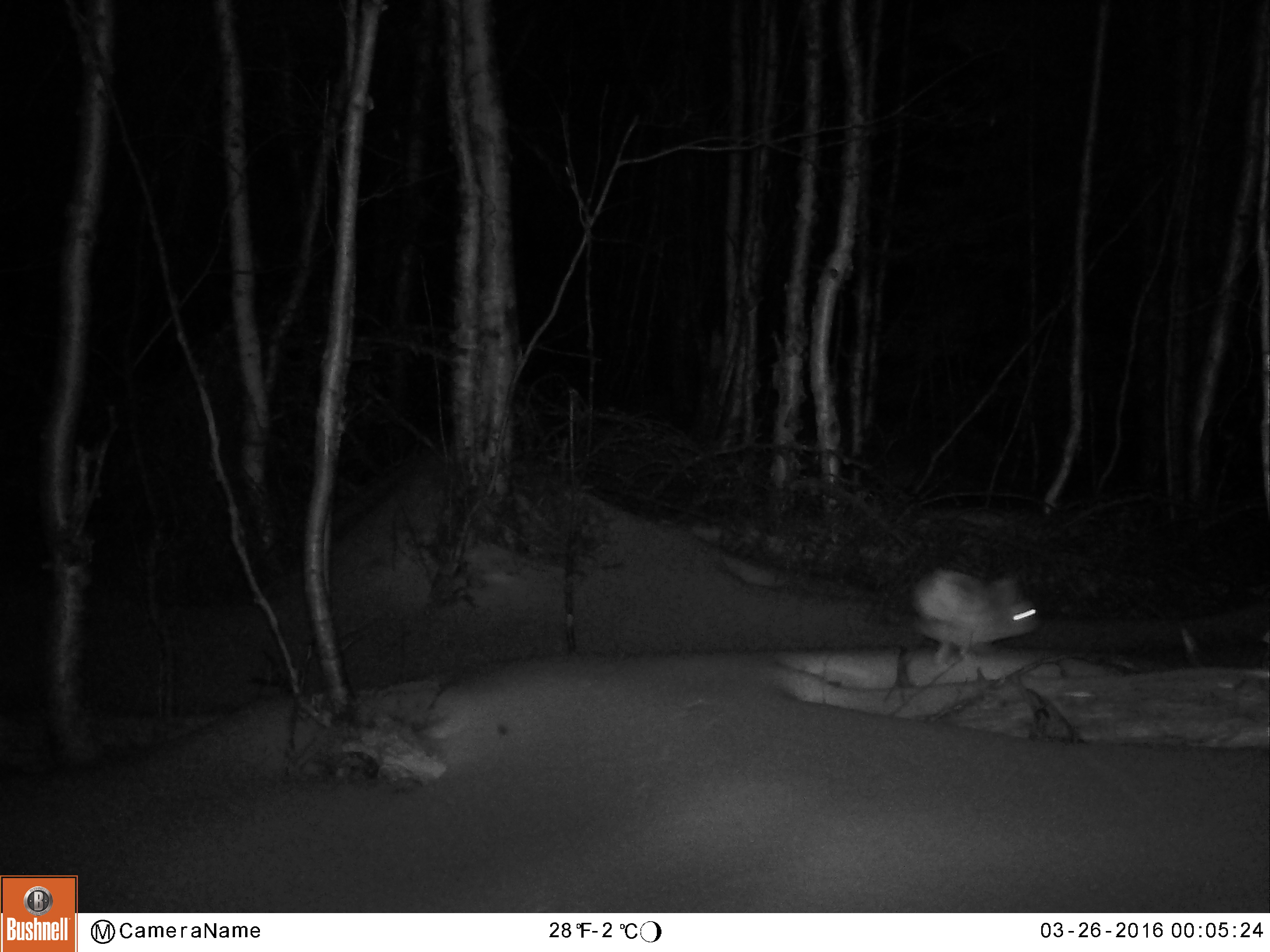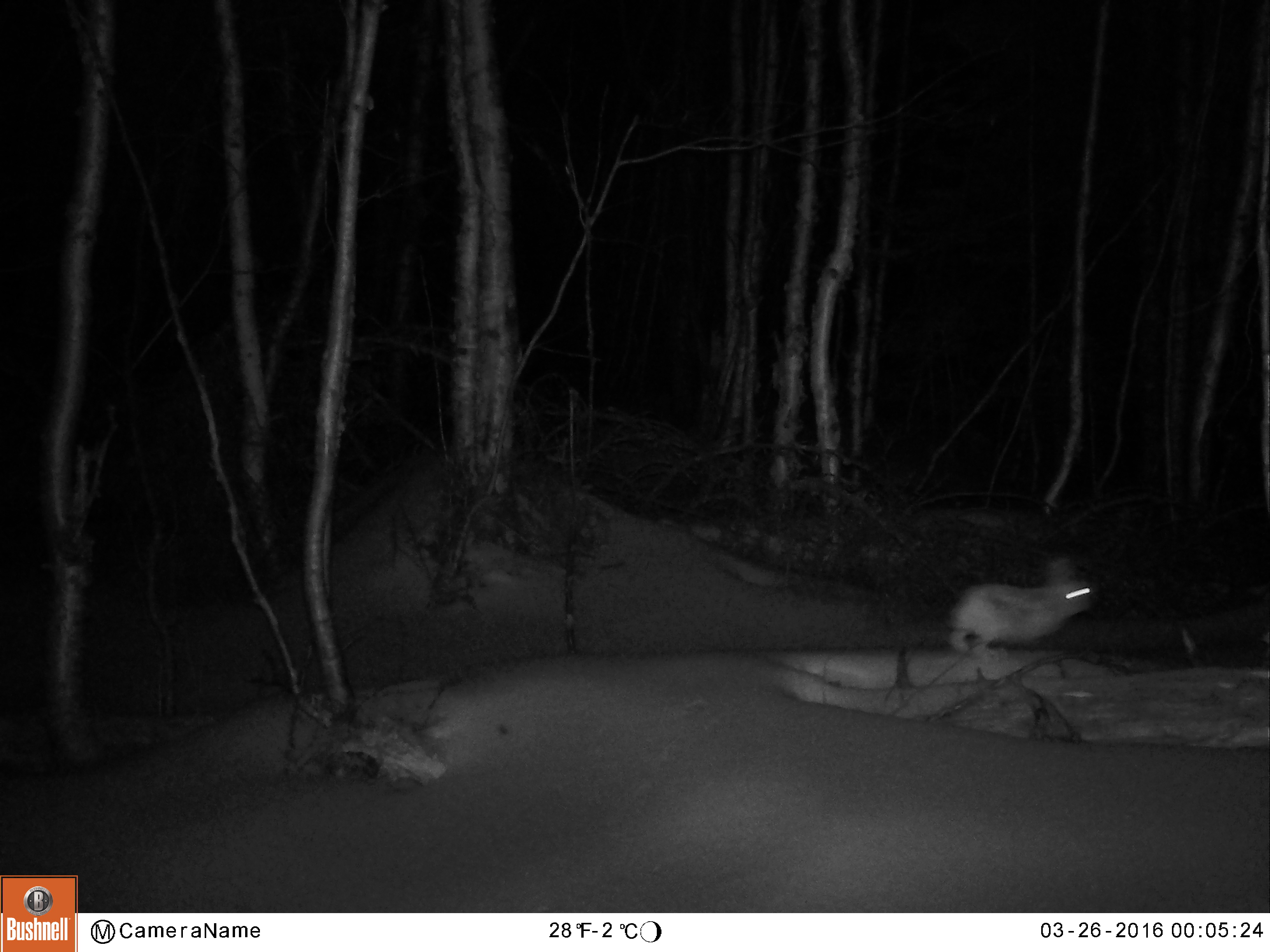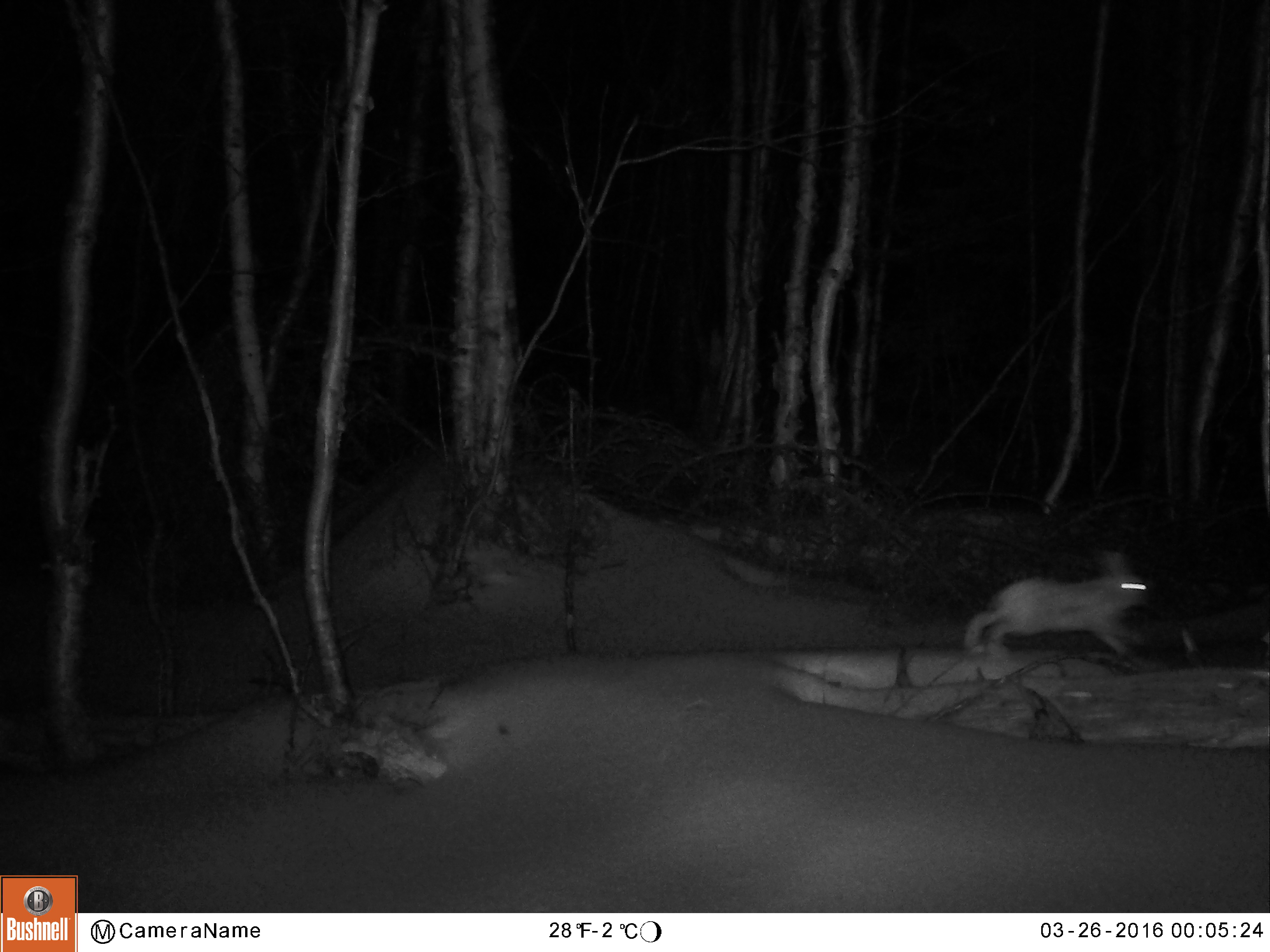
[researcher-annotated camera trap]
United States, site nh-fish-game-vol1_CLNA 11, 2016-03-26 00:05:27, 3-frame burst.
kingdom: Animalia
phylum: Chordata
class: Mammalia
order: Lagomorpha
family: Leporidae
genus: Lepus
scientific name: Lepus americanus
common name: snowshoe hare